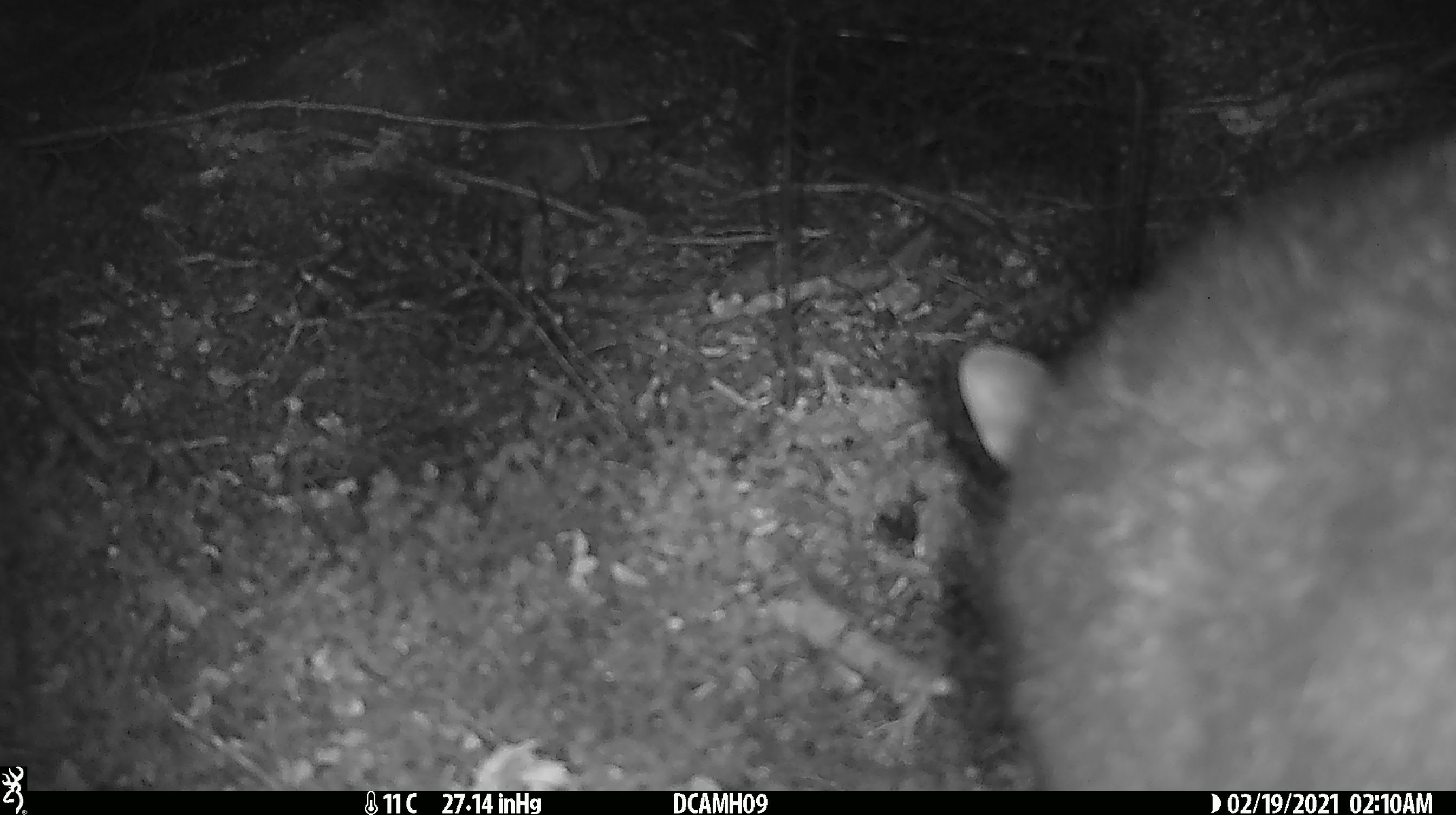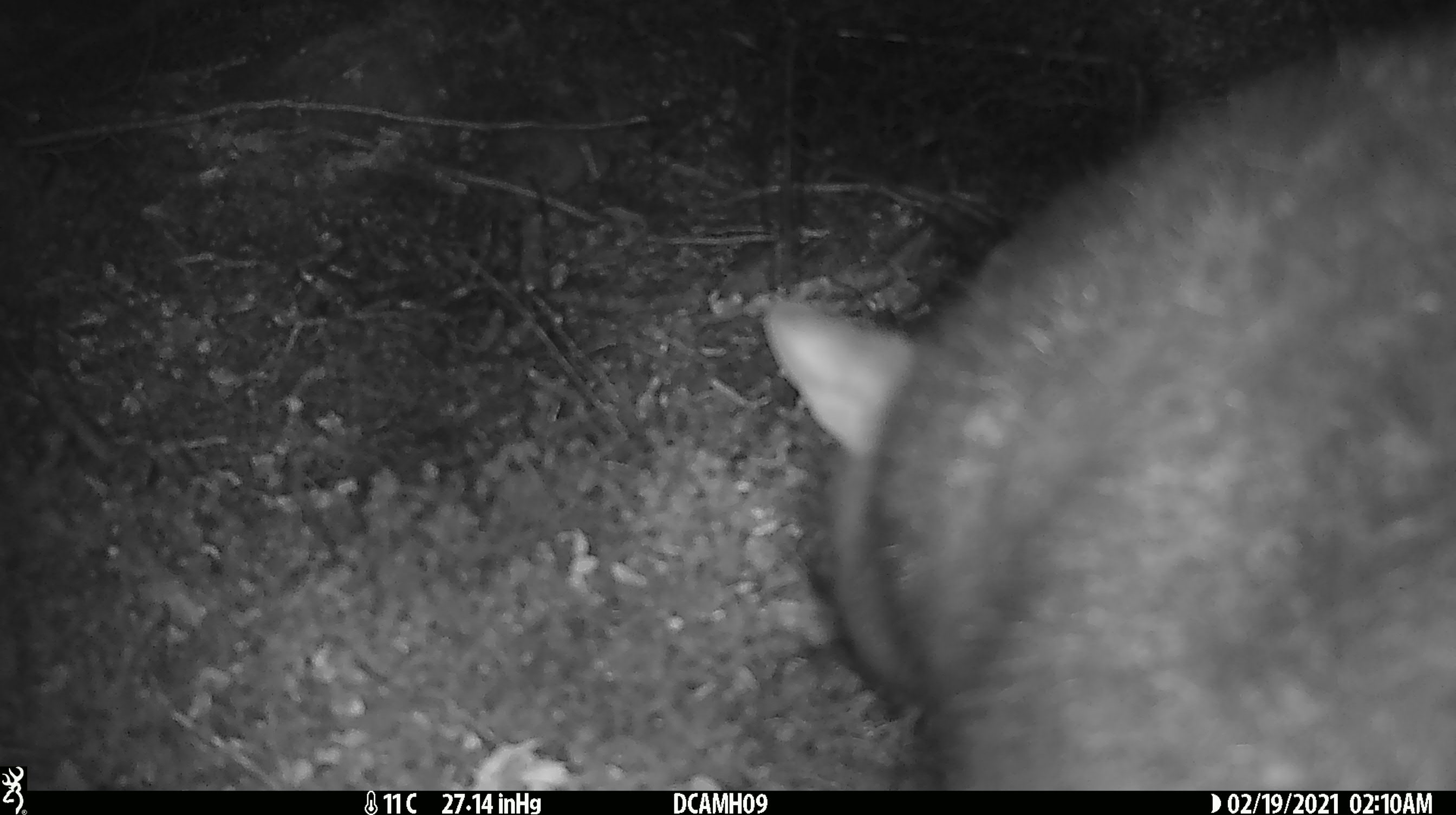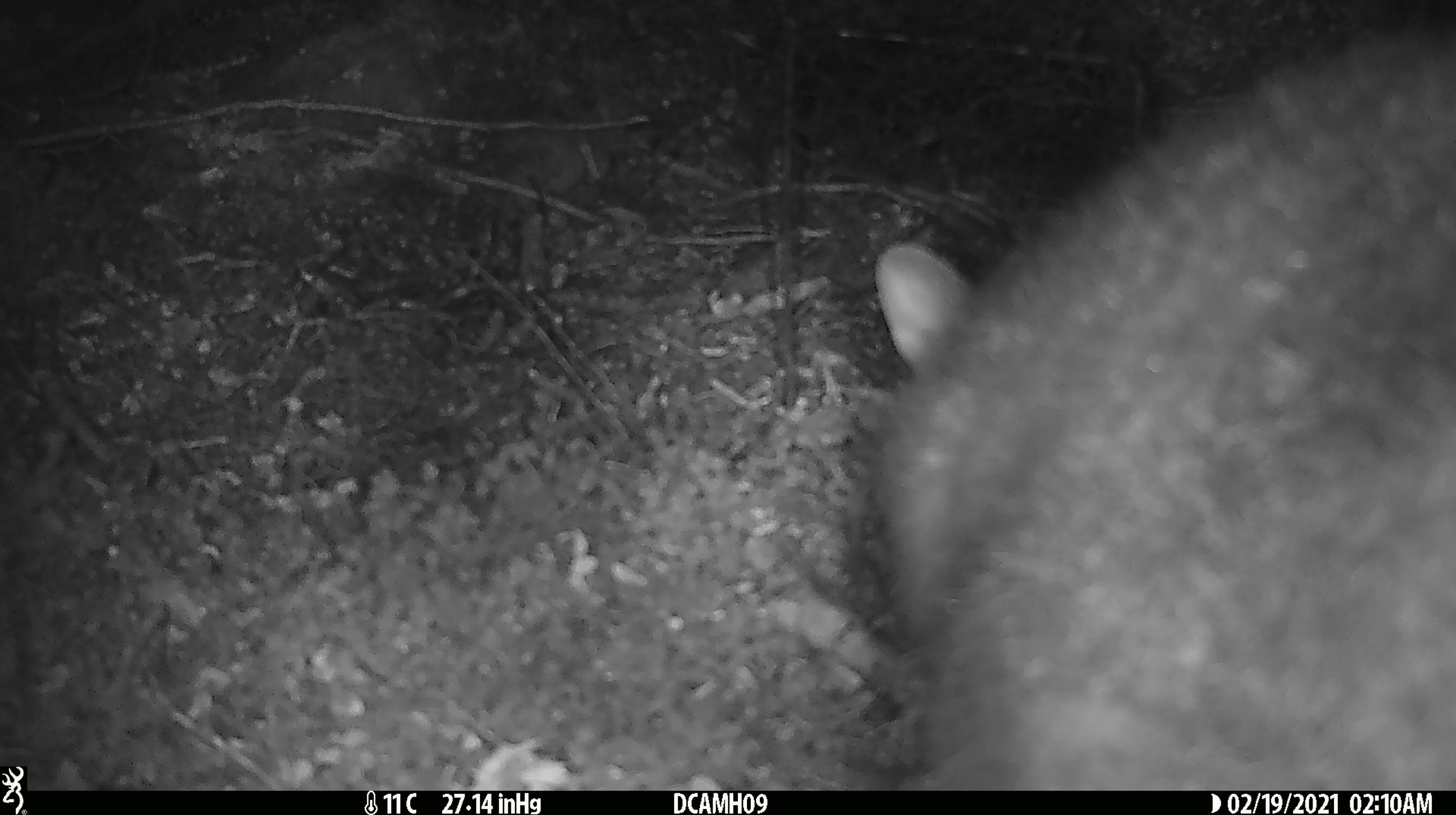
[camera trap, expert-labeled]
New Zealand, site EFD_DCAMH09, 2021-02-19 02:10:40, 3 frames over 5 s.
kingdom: Animalia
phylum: Chordata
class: Mammalia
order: Diprotodontia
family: Phalangeridae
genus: Trichosurus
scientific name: Trichosurus vulpecula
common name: common brushtail possum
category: possum